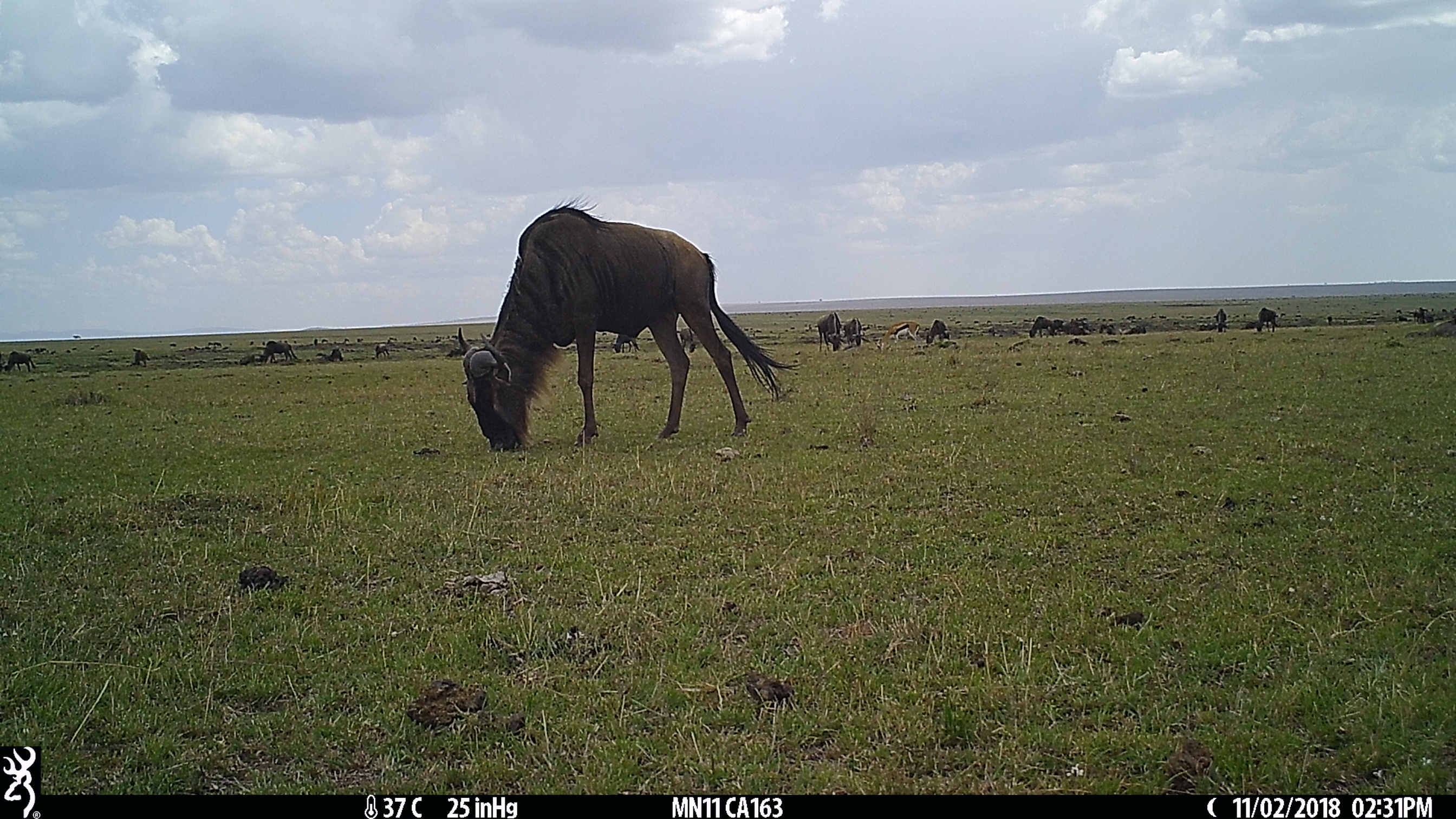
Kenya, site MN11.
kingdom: Animalia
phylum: Chordata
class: Mammalia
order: Artiodactyla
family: Bovidae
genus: Connochaetes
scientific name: Connochaetes taurinus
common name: blue wildebeest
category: wildebeest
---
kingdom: Animalia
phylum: Chordata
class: Mammalia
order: Artiodactyla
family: Bovidae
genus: Eudorcas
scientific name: Eudorcas thomsonii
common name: thomon's gazelle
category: gazelle thomsons